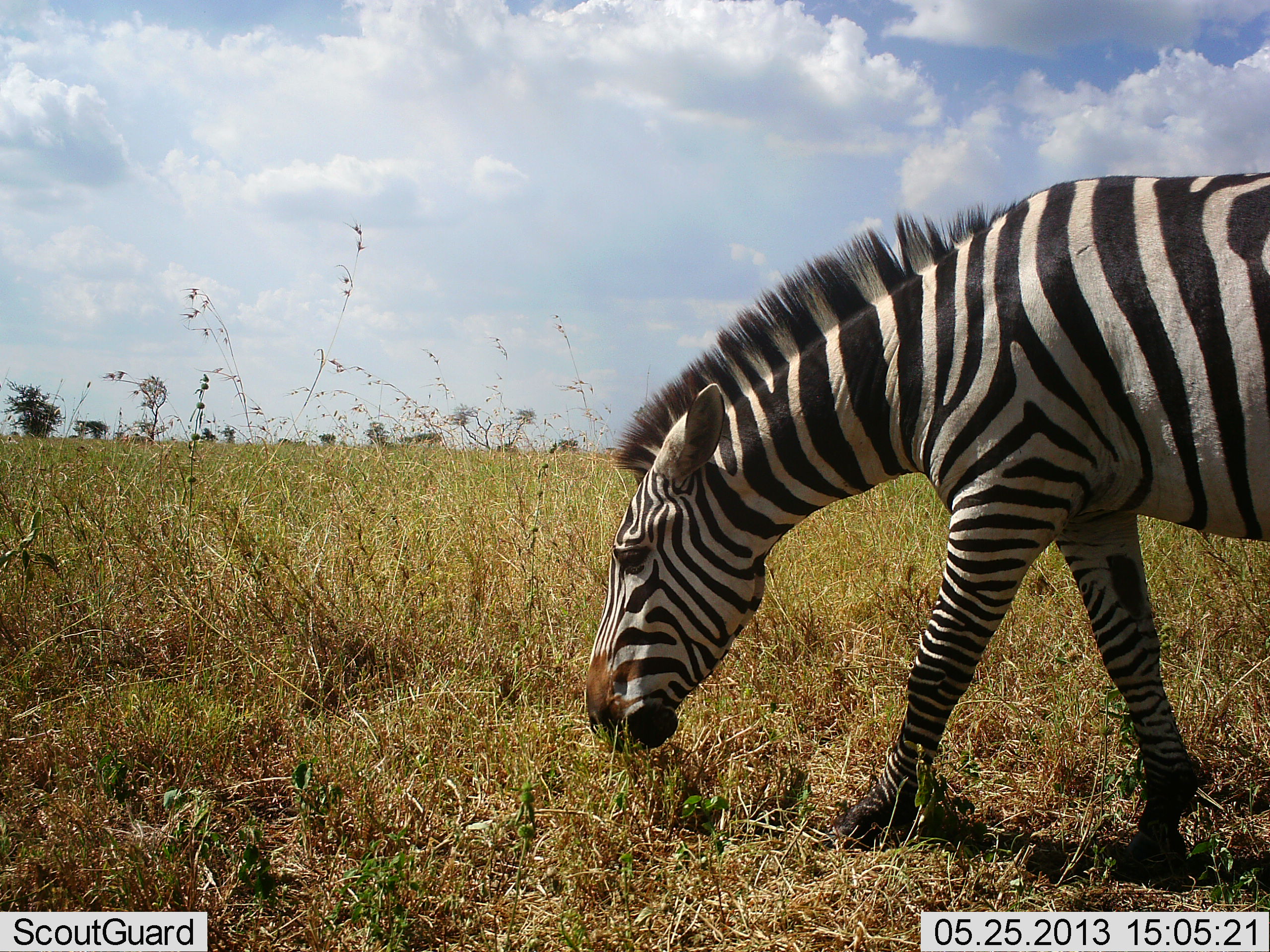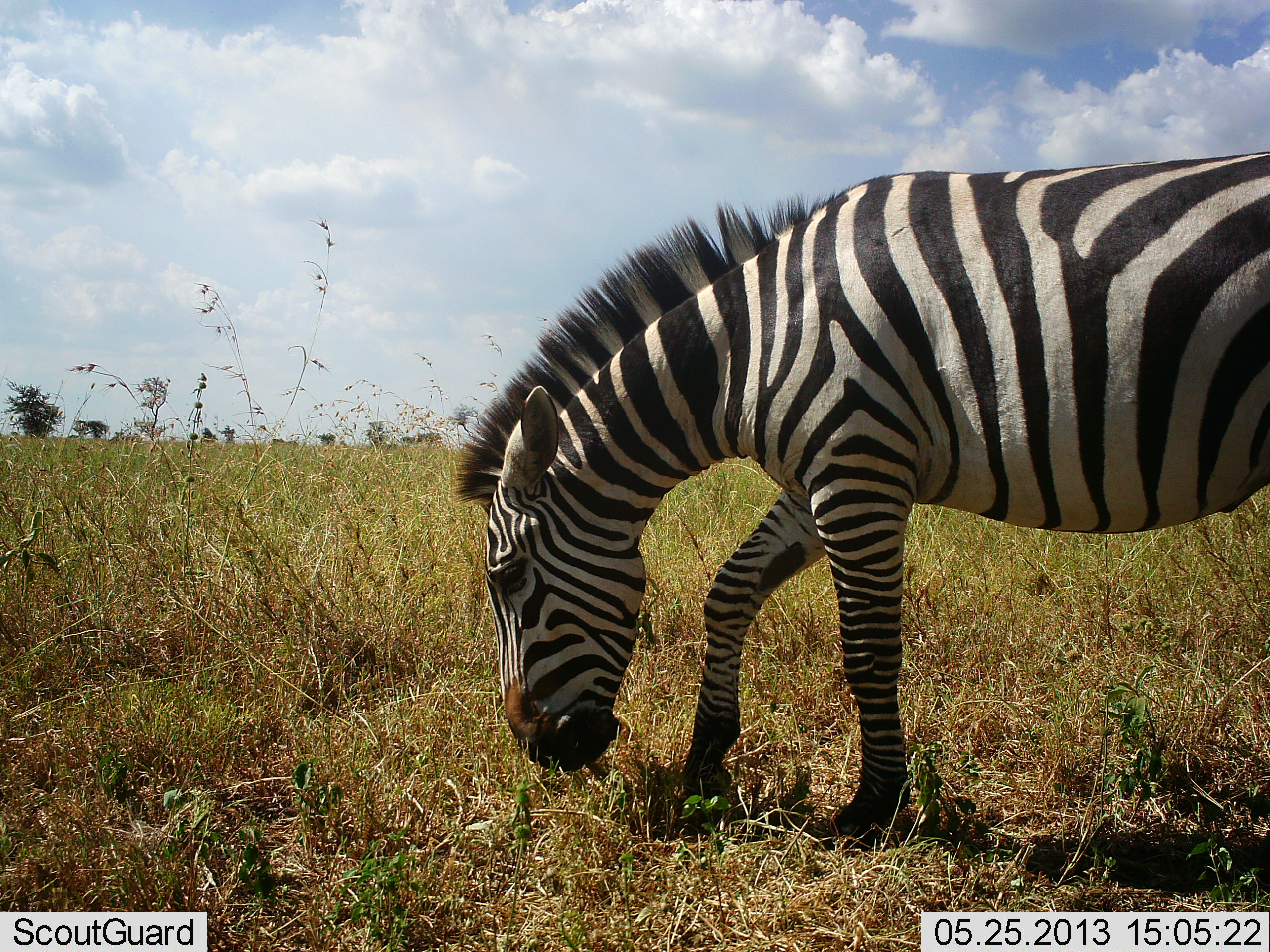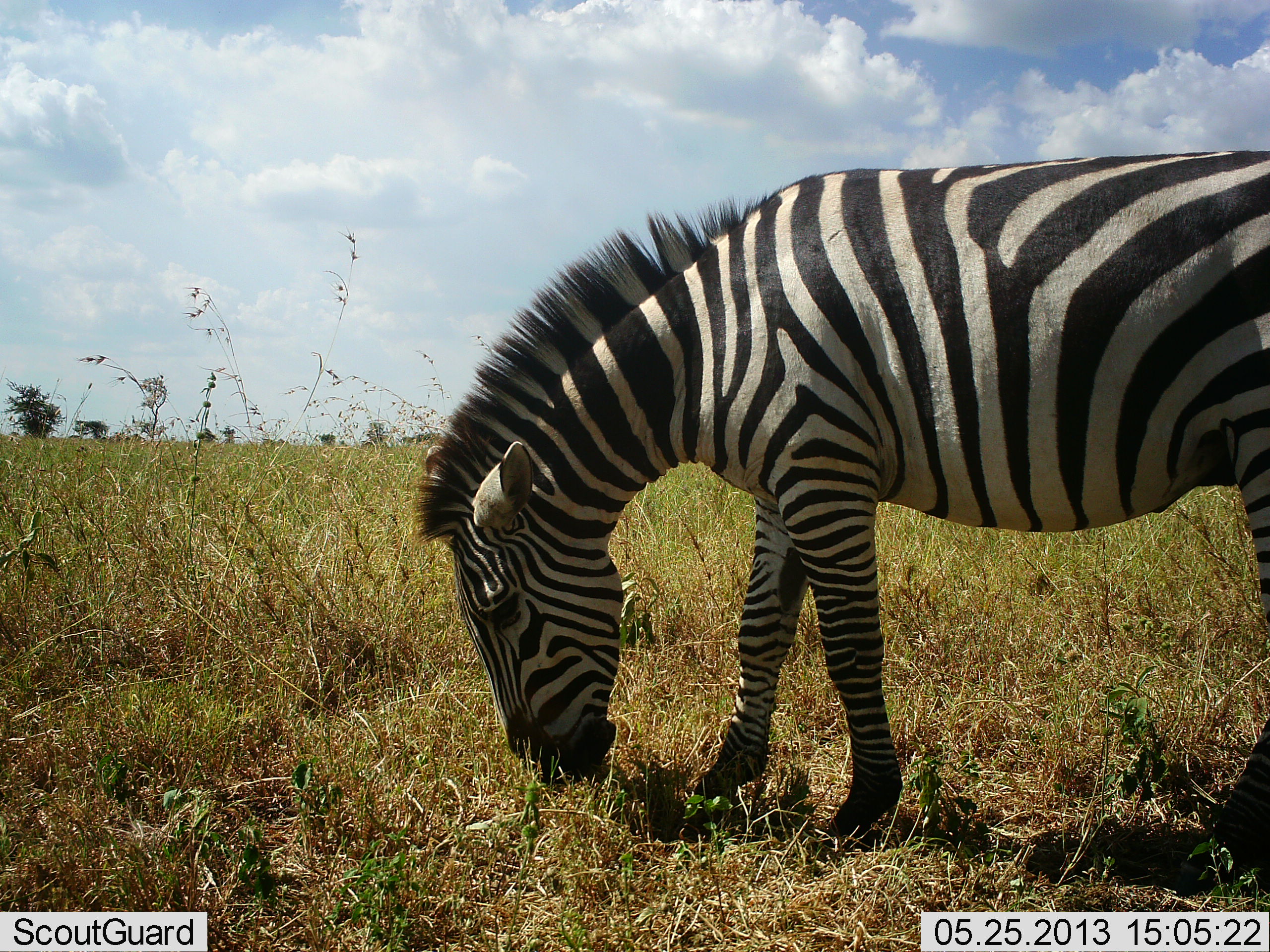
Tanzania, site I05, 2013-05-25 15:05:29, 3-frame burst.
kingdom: Animalia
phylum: Chordata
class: Mammalia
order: Perissodactyla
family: Equidae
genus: Equus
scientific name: Equus quagga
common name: plains zebra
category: zebra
Zebra (plains zebra) (Equus quagga), count 1. Behavior (volunteer vote fractions): standing 12%, resting 0%, moving 31%, interacting 0%. Young present (vote fraction): 0%. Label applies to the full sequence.